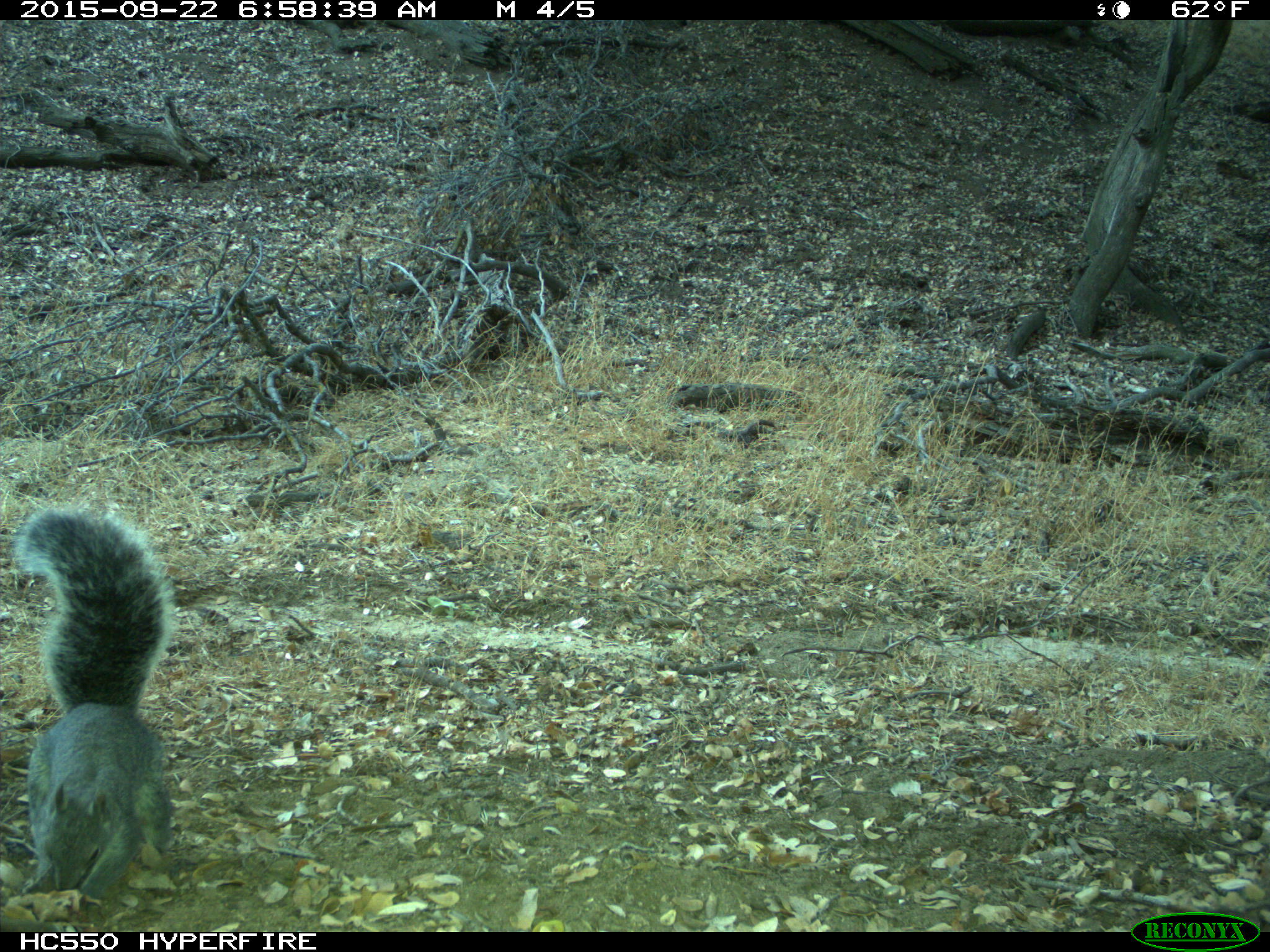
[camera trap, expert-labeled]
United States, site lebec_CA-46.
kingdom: Animalia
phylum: Chordata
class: Mammalia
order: Rodentia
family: Sciuridae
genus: Sciurus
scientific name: Sciurus carolinensis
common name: eastern gray squirrel